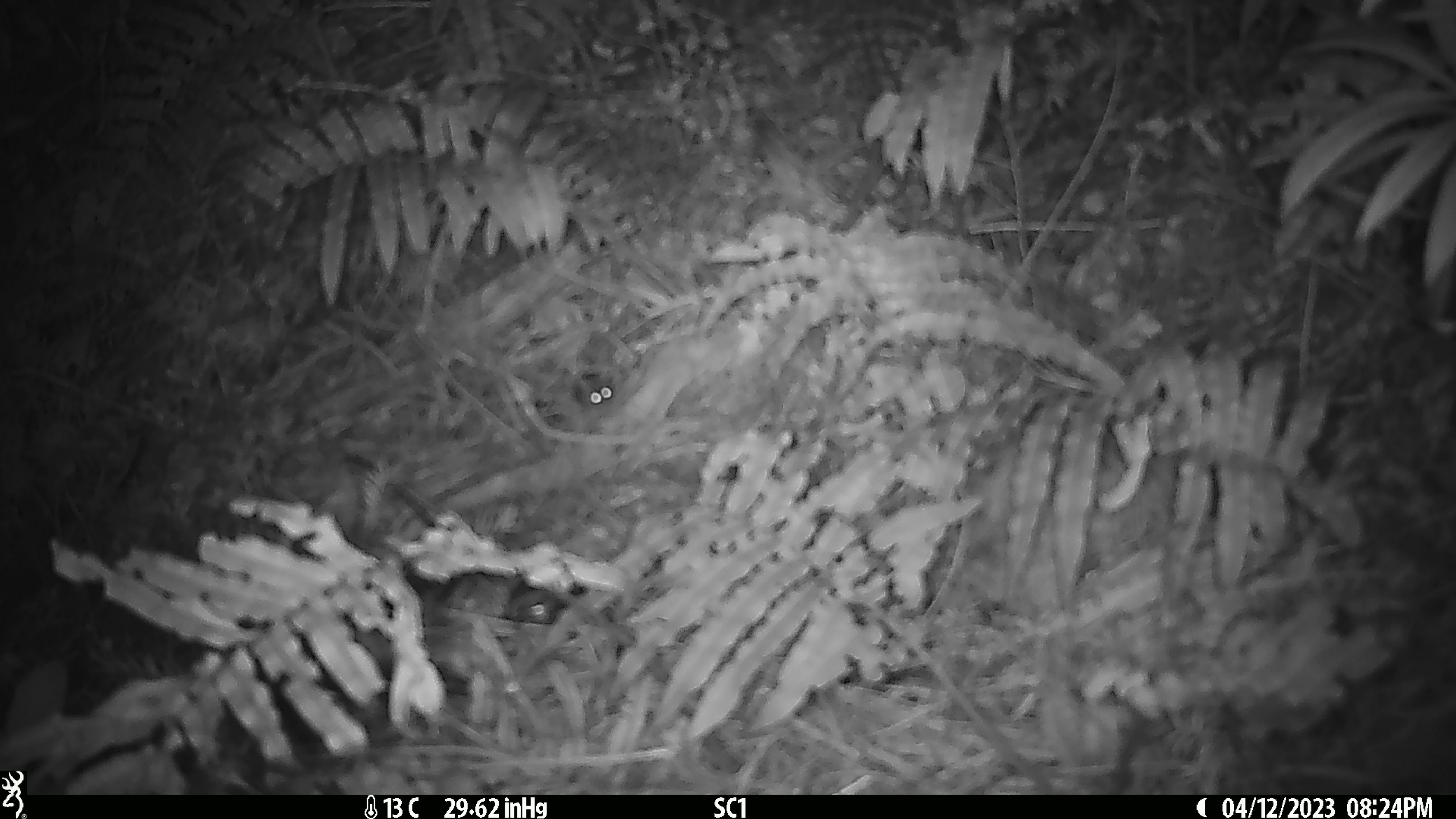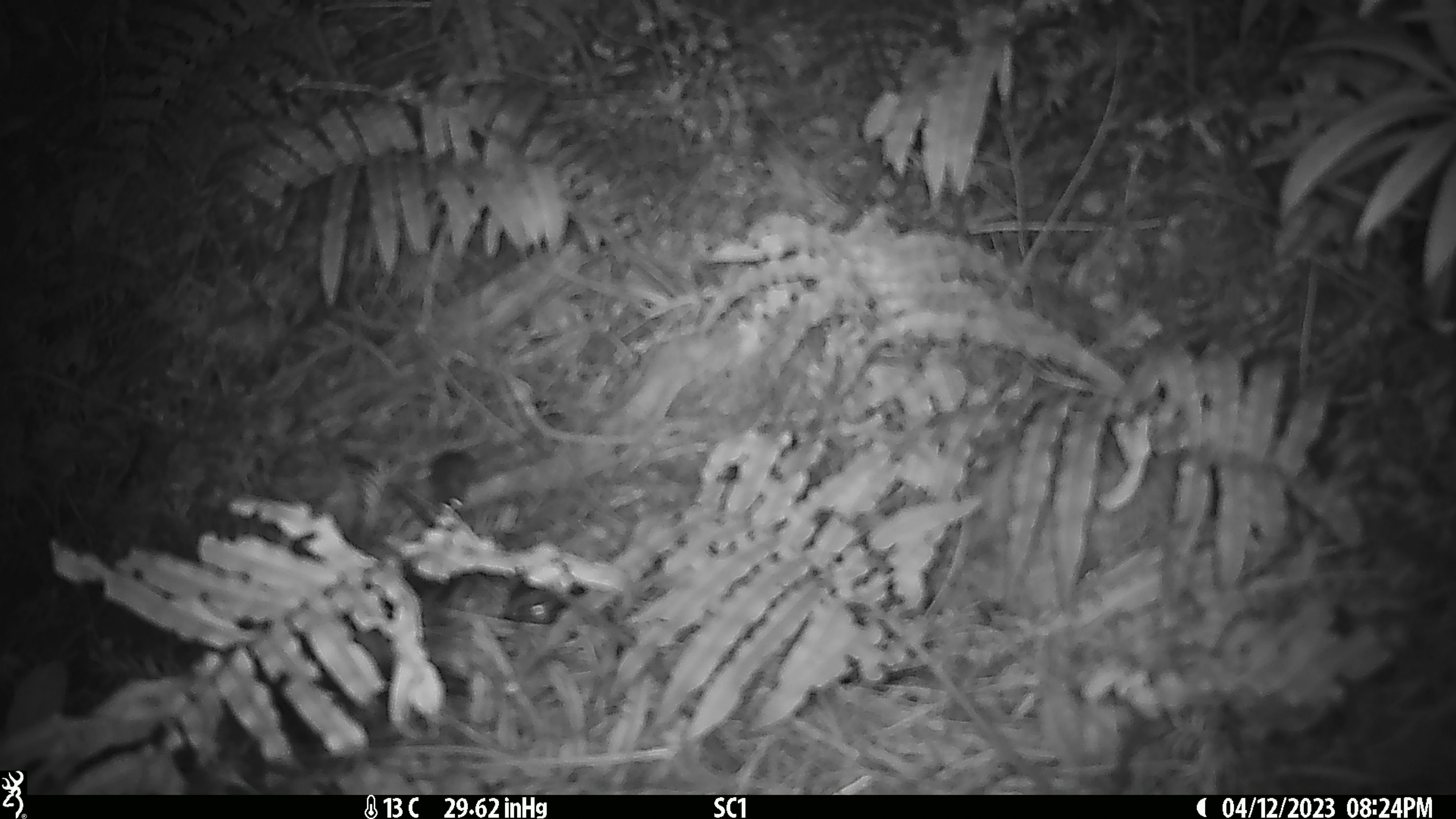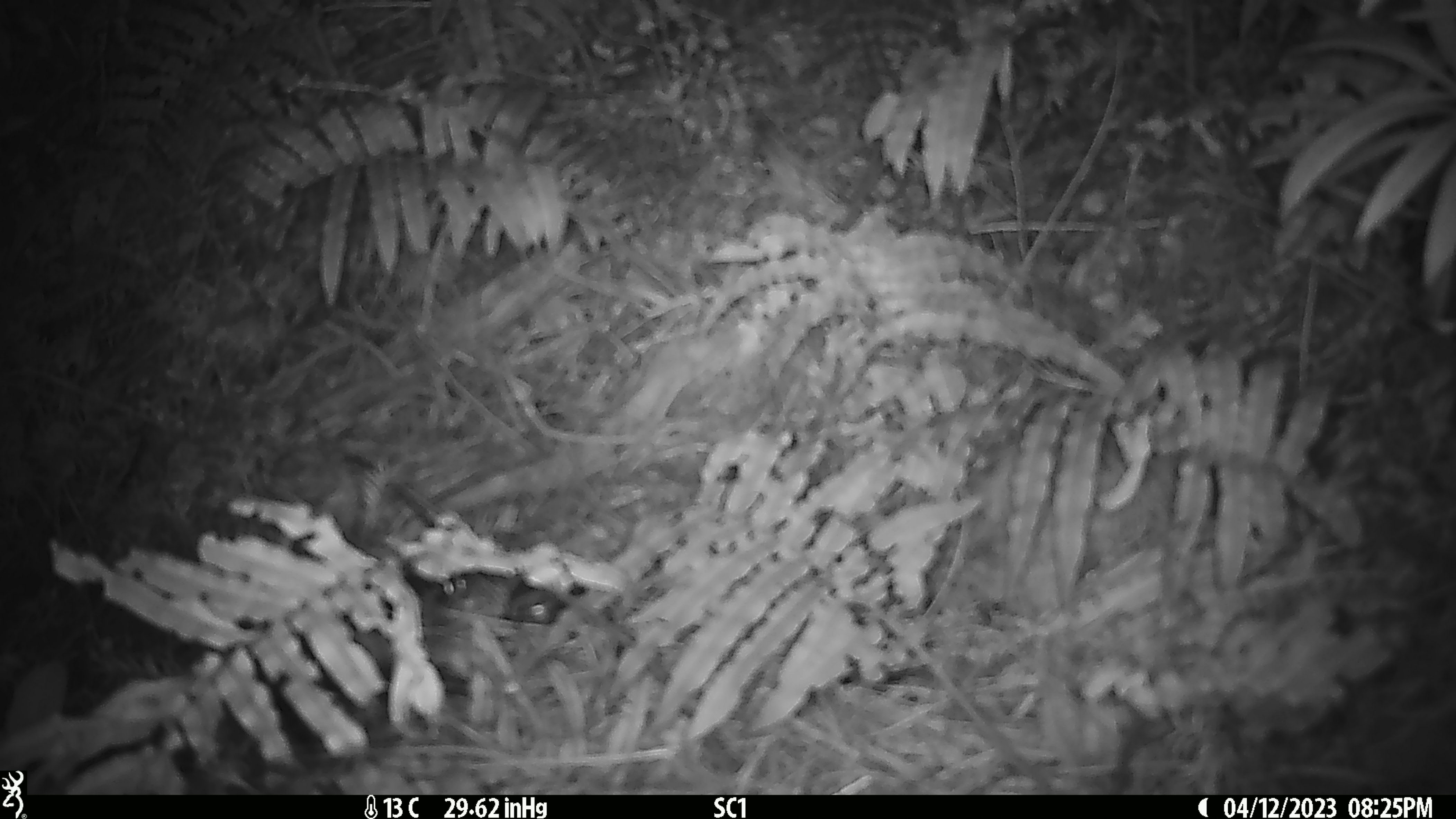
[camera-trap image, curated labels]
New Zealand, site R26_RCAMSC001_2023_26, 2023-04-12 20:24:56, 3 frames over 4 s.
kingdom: Animalia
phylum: Chordata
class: Mammalia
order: Rodentia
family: Muridae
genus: Mus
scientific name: Mus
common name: mouse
Mouse (Mus).